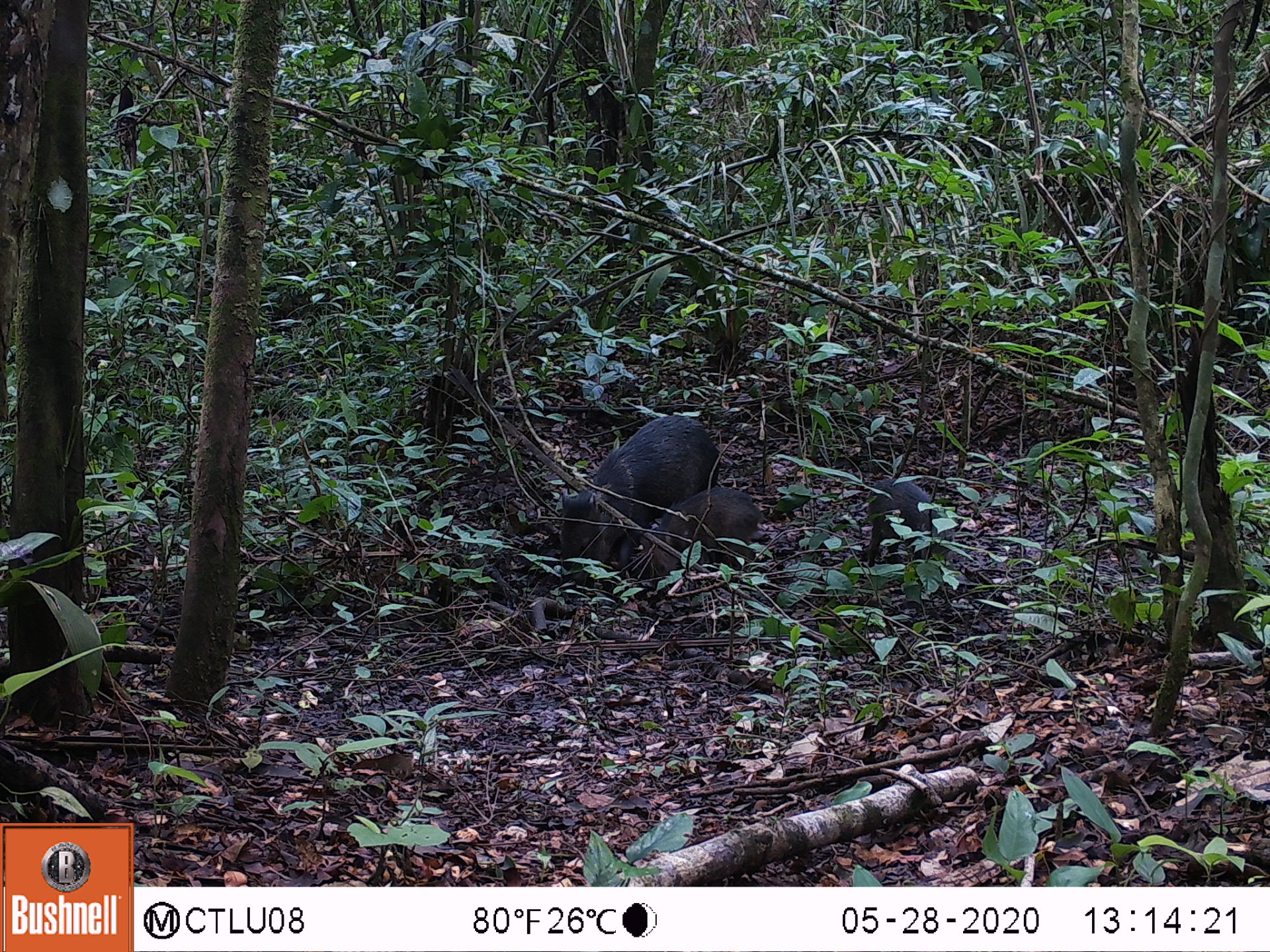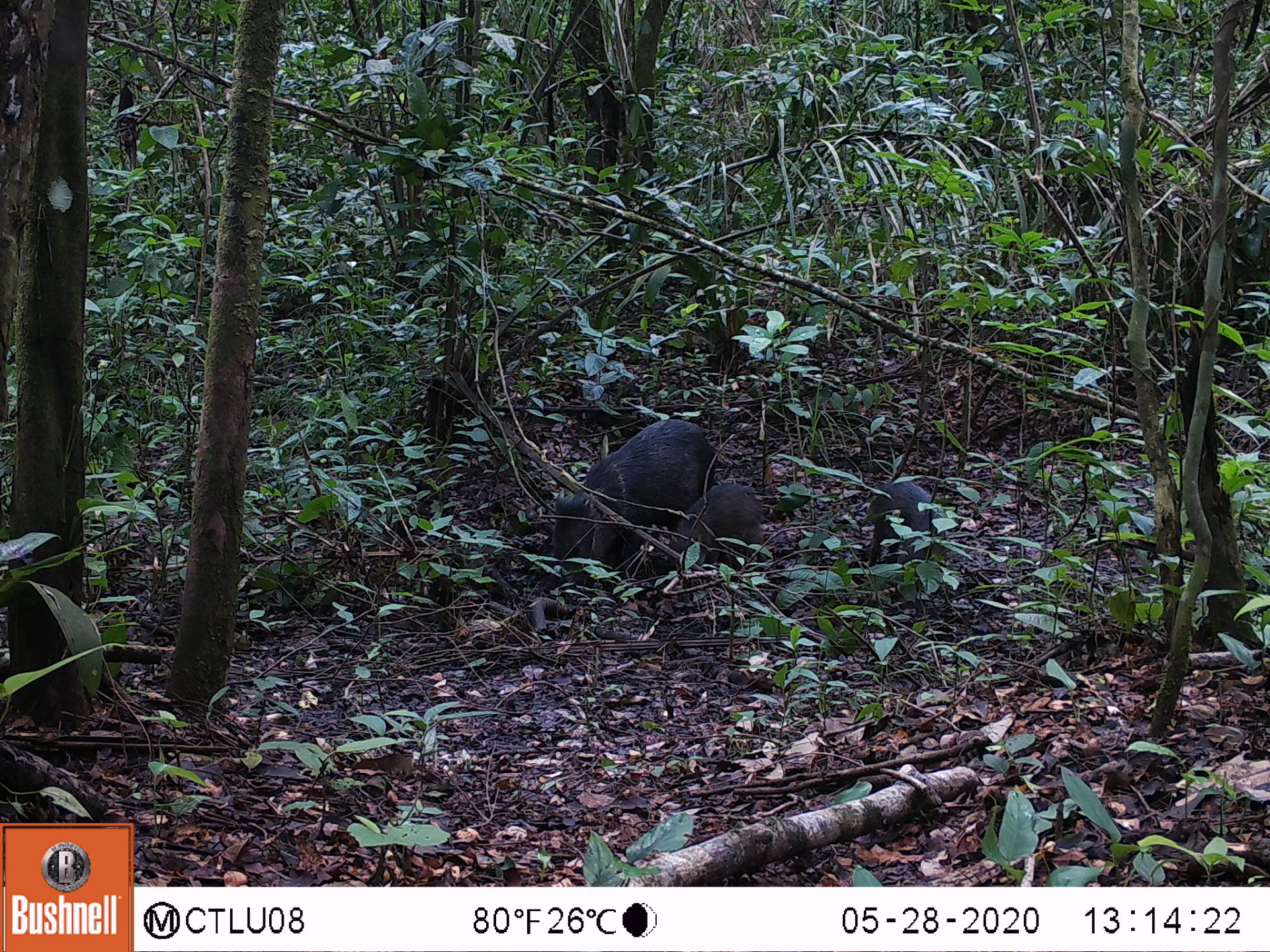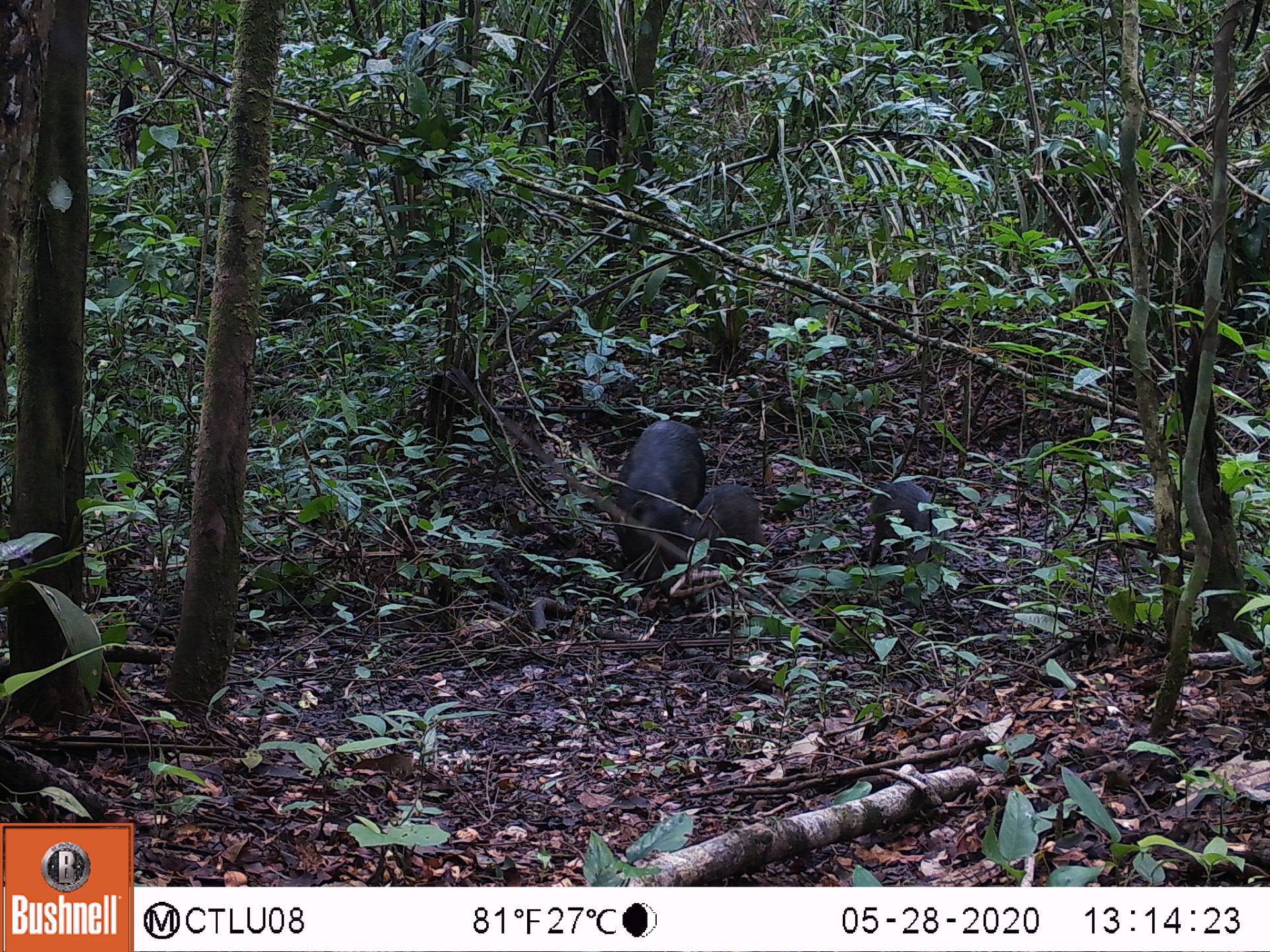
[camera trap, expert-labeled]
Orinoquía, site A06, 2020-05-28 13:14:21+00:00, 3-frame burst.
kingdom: Animalia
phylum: Chordata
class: Mammalia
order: Artiodactyla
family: Tayassuidae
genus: Pecari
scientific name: Pecari tajacu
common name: collared peccary